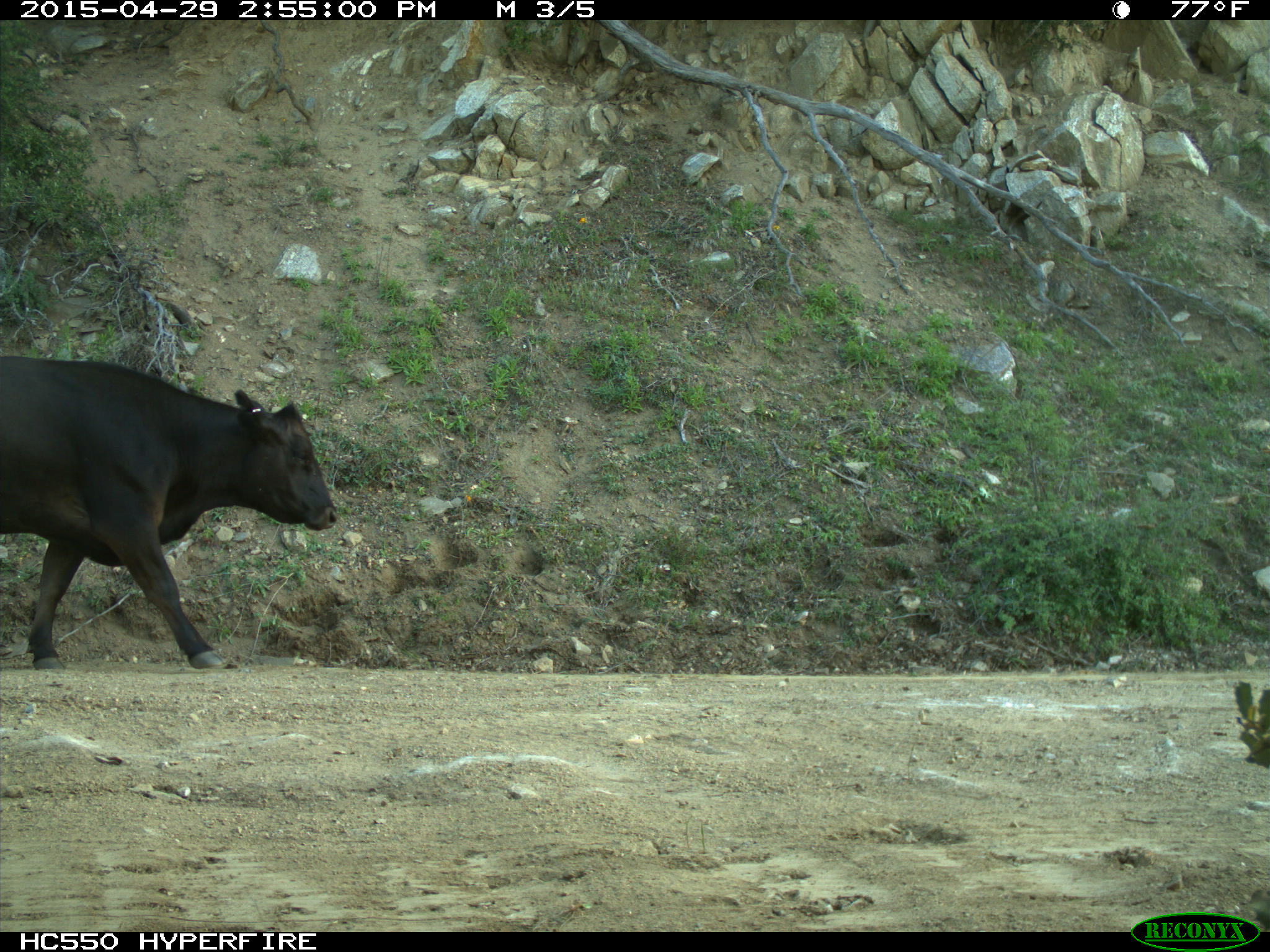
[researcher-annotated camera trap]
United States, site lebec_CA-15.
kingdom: Animalia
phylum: Chordata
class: Mammalia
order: Artiodactyla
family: Bovidae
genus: Bos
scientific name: Bos taurus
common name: domestic cow